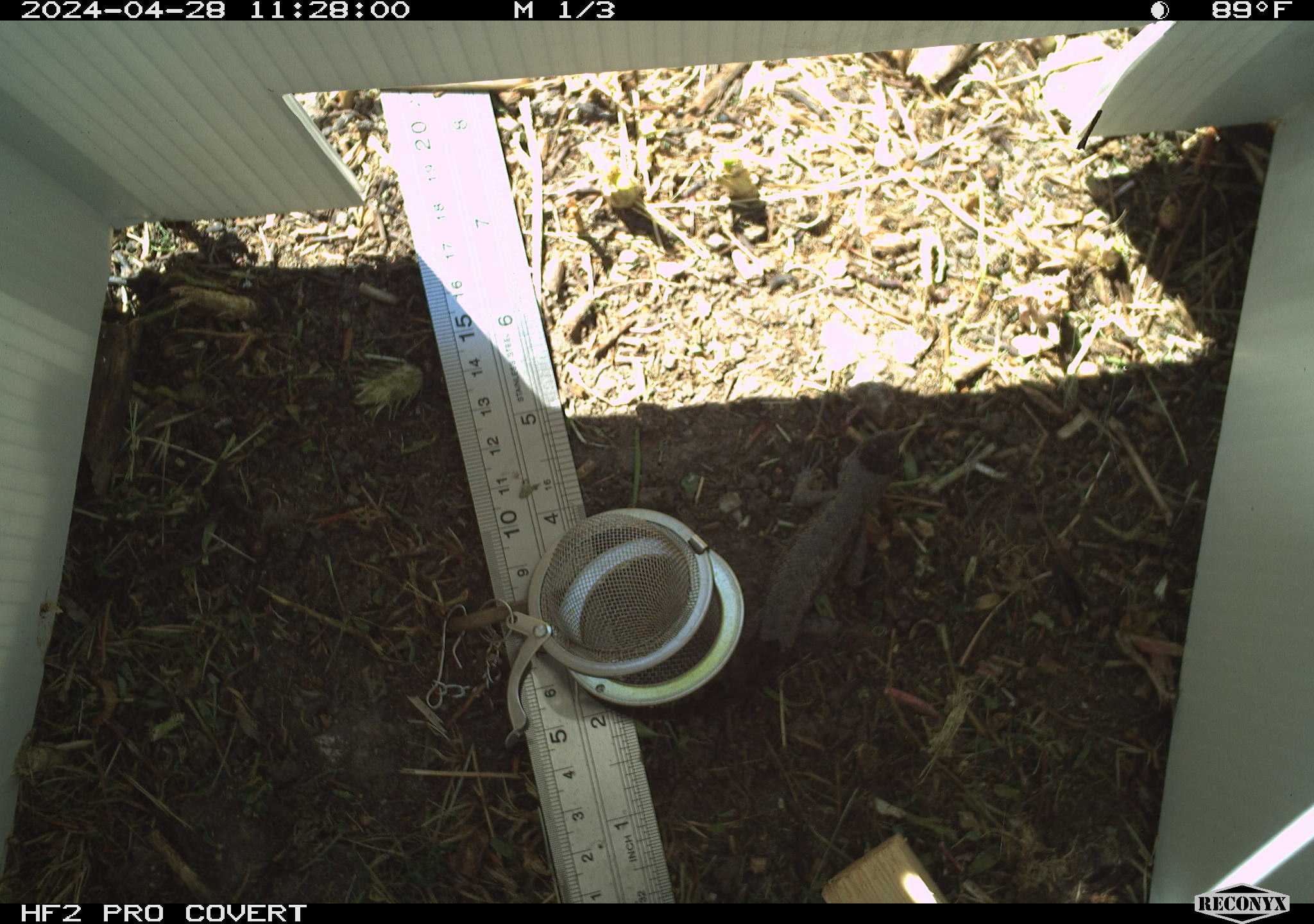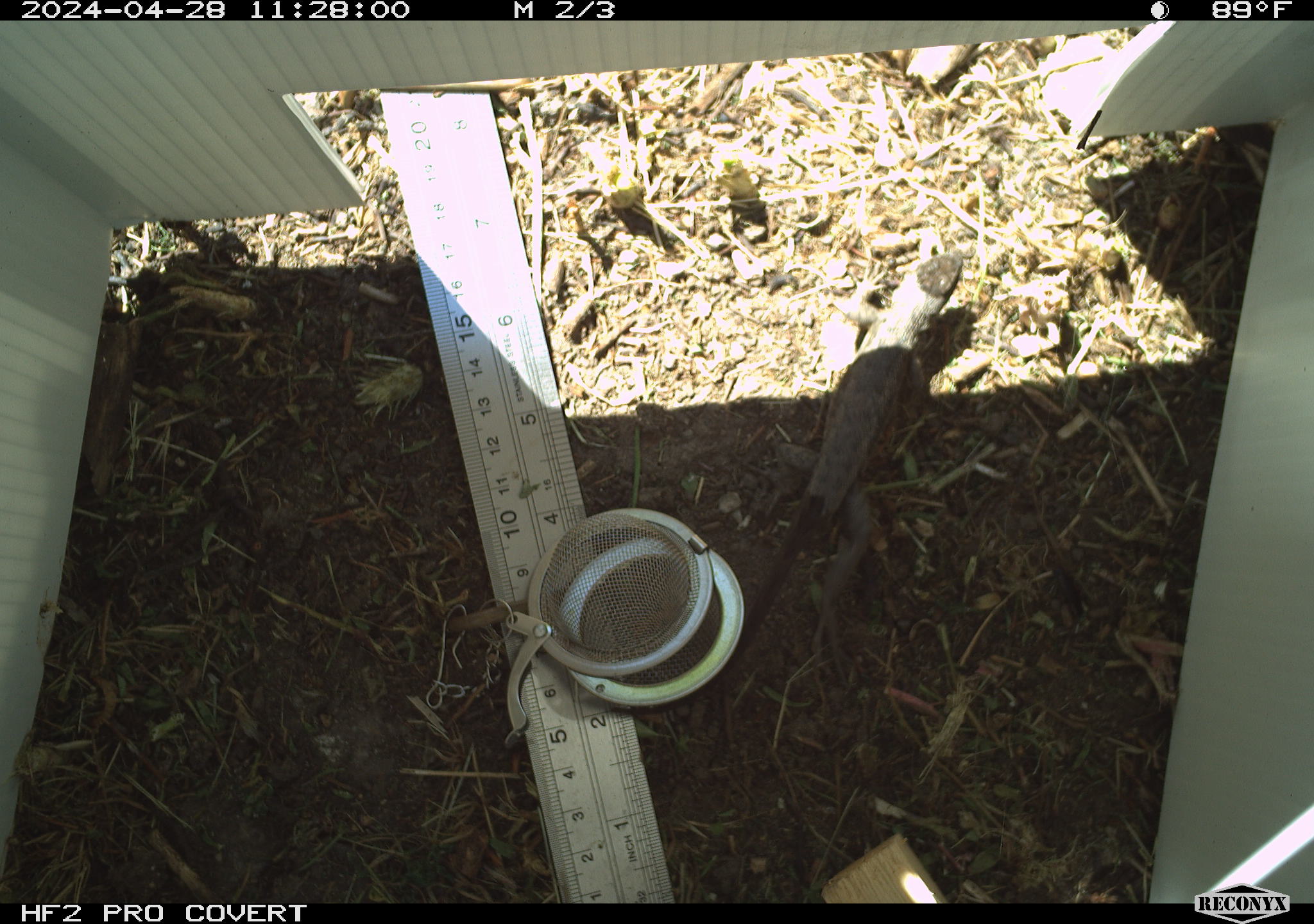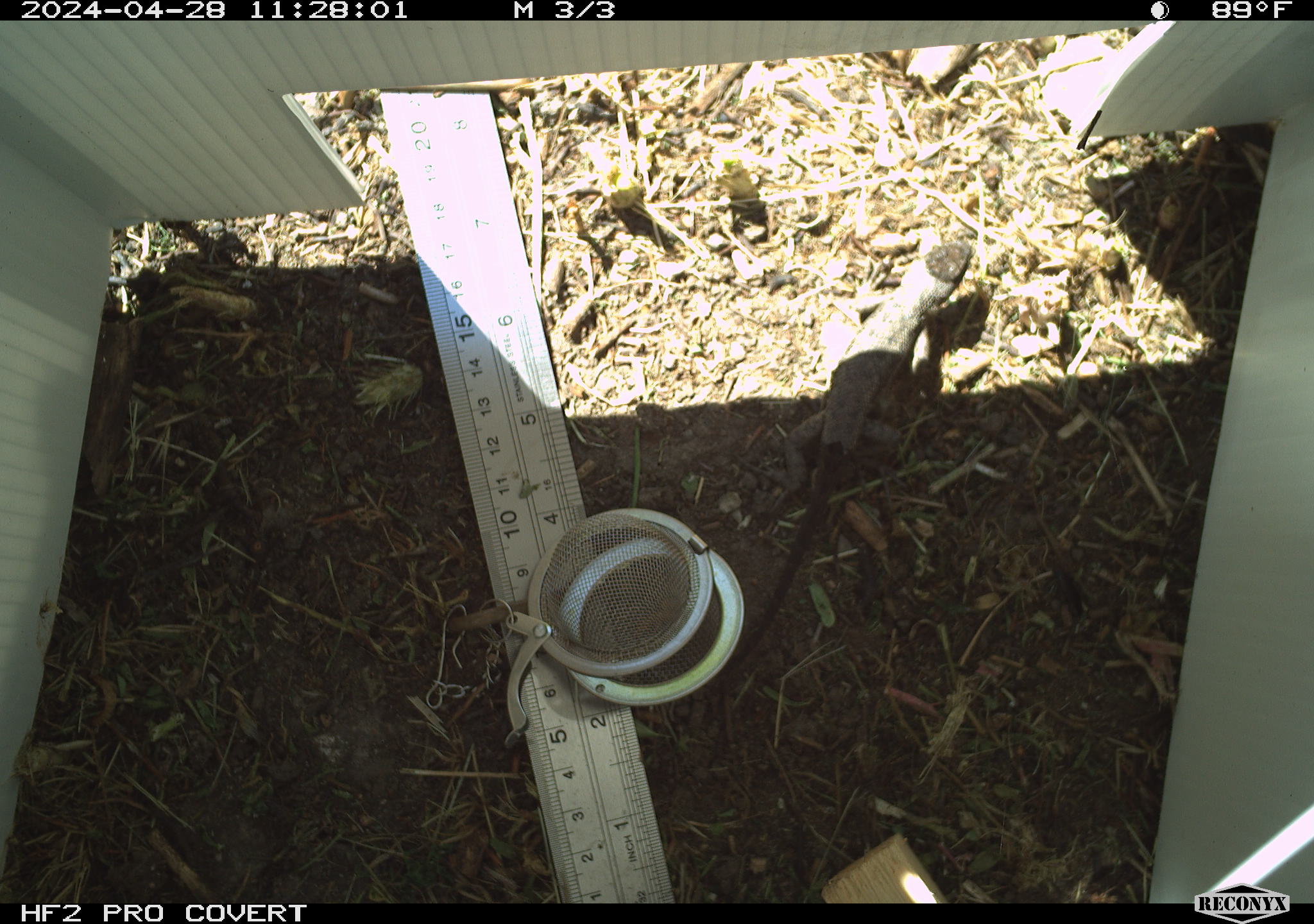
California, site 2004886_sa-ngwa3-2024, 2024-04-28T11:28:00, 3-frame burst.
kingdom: Animalia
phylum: Chordata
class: Reptilia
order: Squamata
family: Phrynosomatidae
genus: Sceloporus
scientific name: Sceloporus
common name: spiny lizards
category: sceloporus species